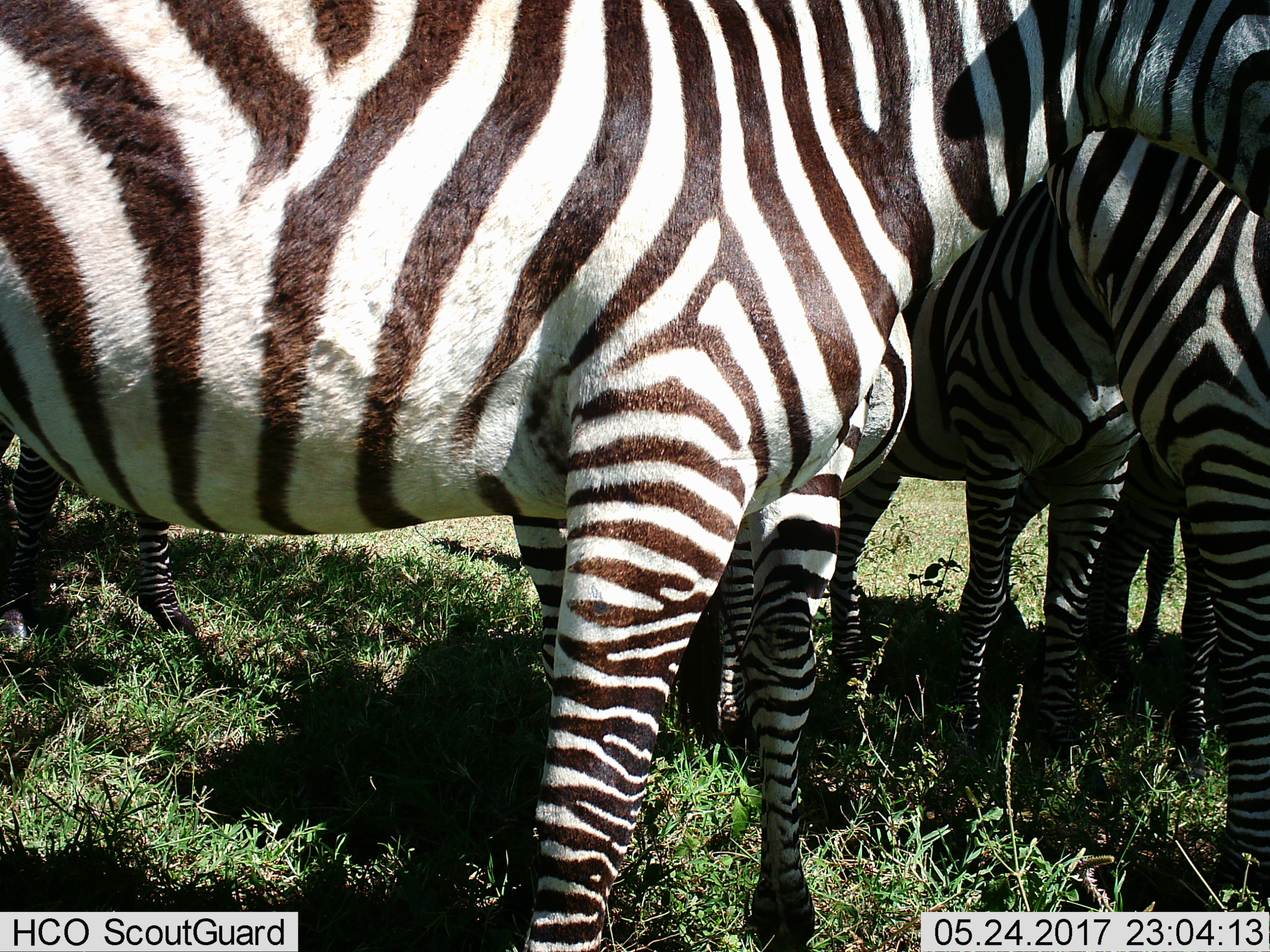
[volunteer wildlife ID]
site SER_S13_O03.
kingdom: Animalia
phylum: Chordata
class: Mammalia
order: Perissodactyla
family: Equidae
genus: Equus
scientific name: Equus quagga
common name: plains zebra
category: zebraplains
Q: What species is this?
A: Zebraplains (plains zebra) (Equus quagga).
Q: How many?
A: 4.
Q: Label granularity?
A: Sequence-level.